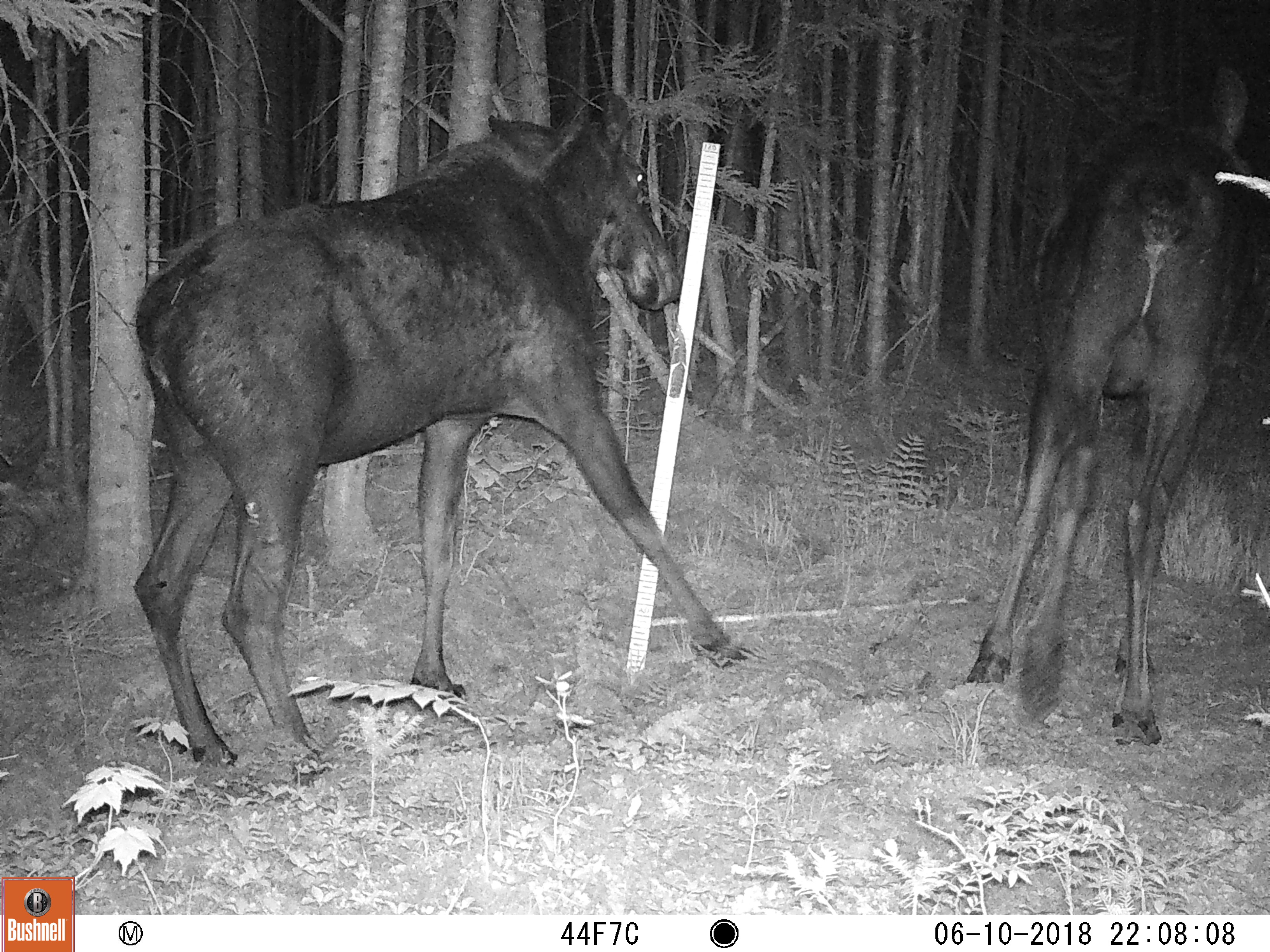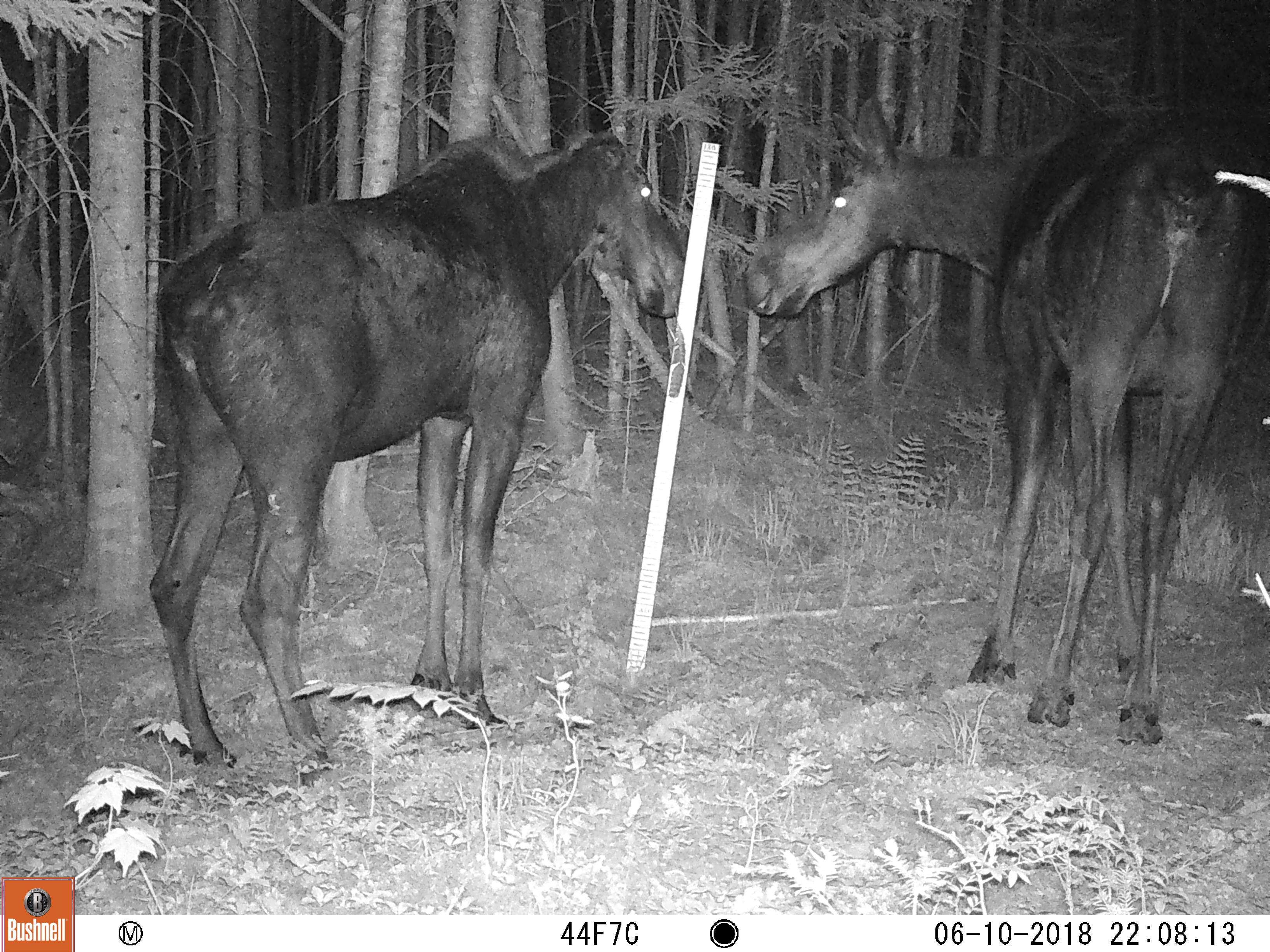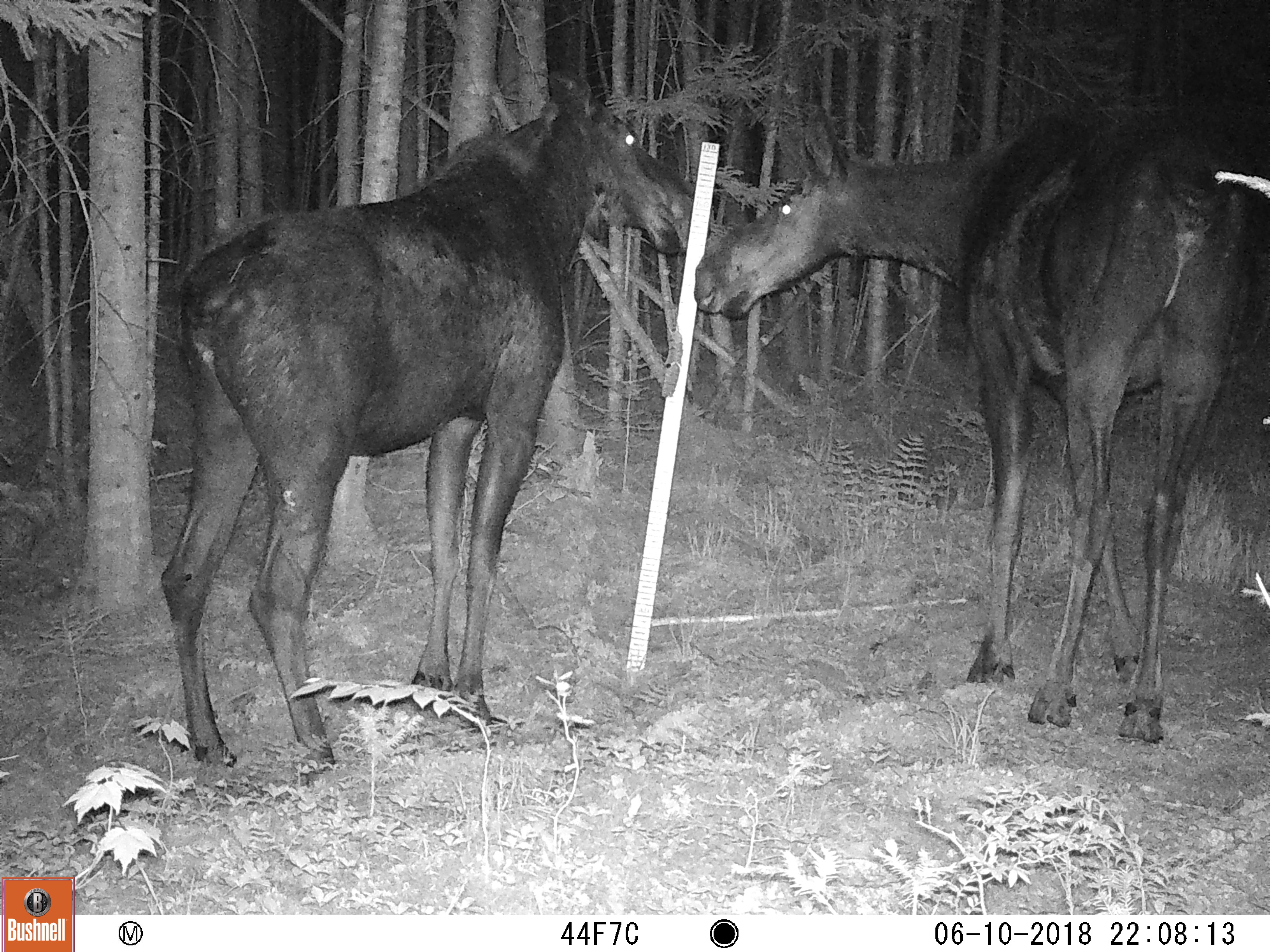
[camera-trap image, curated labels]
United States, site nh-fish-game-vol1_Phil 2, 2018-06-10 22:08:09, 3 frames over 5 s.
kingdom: Animalia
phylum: Chordata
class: Mammalia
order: Artiodactyla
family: Cervidae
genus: Alces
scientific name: Alces alces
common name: moose